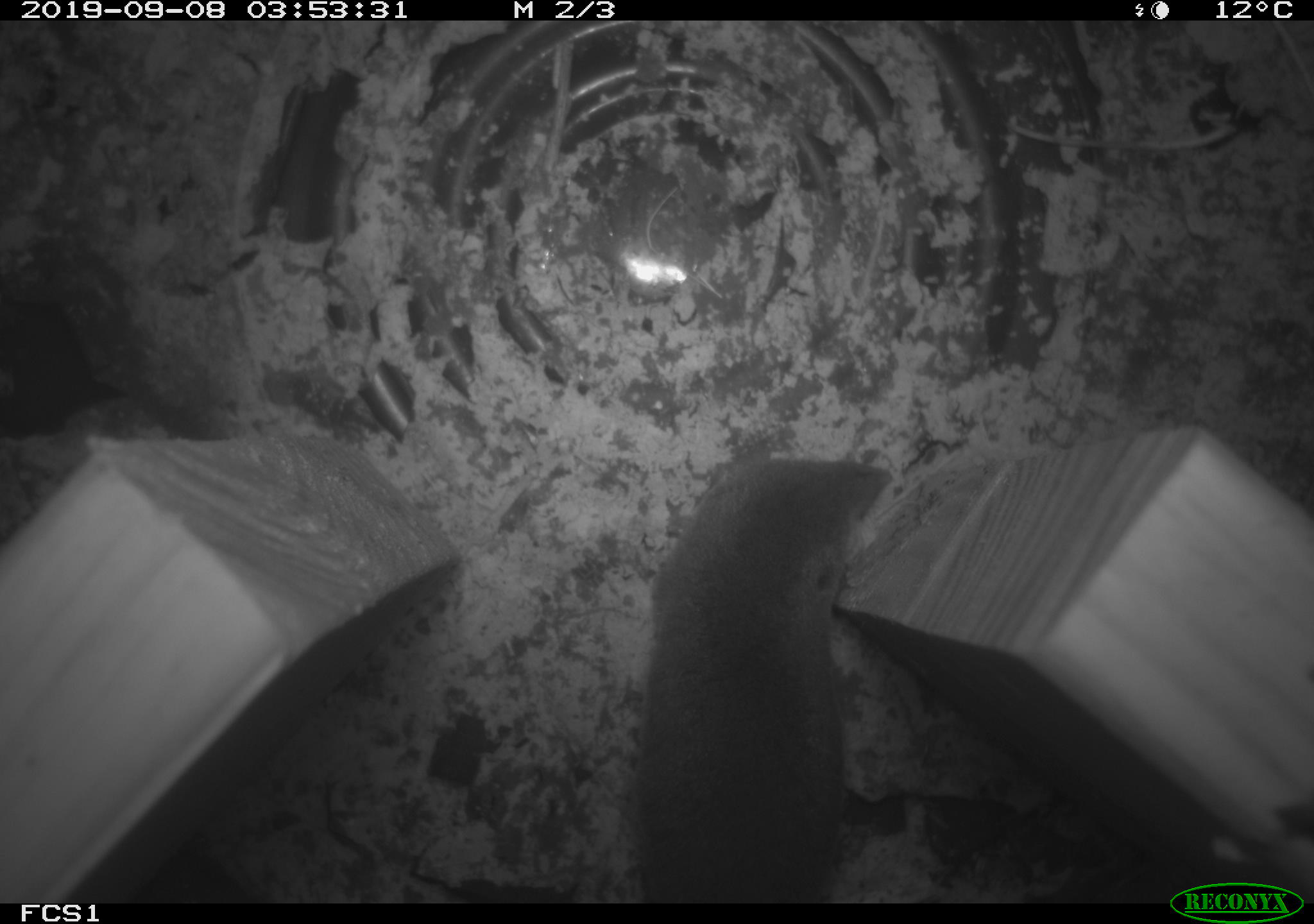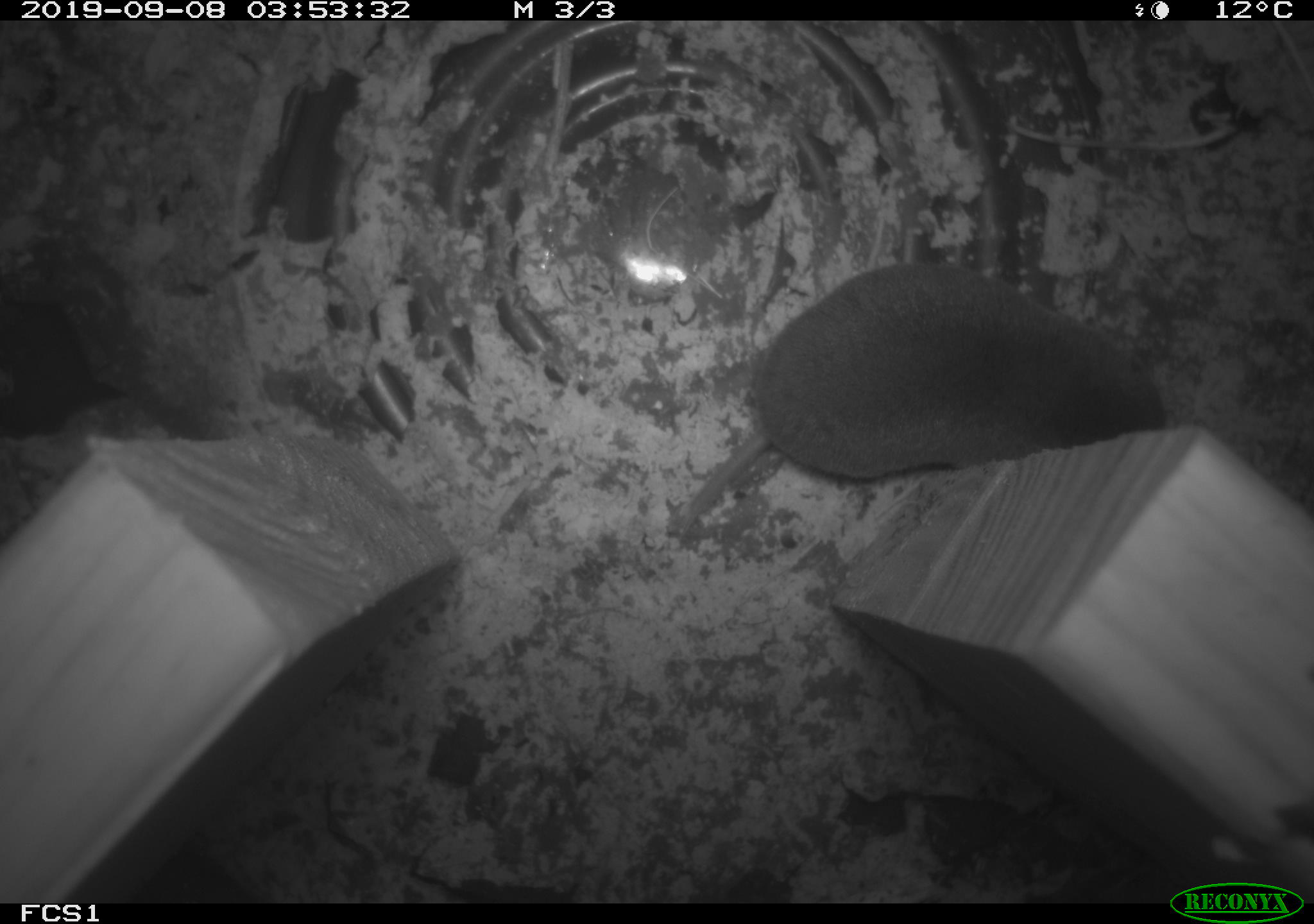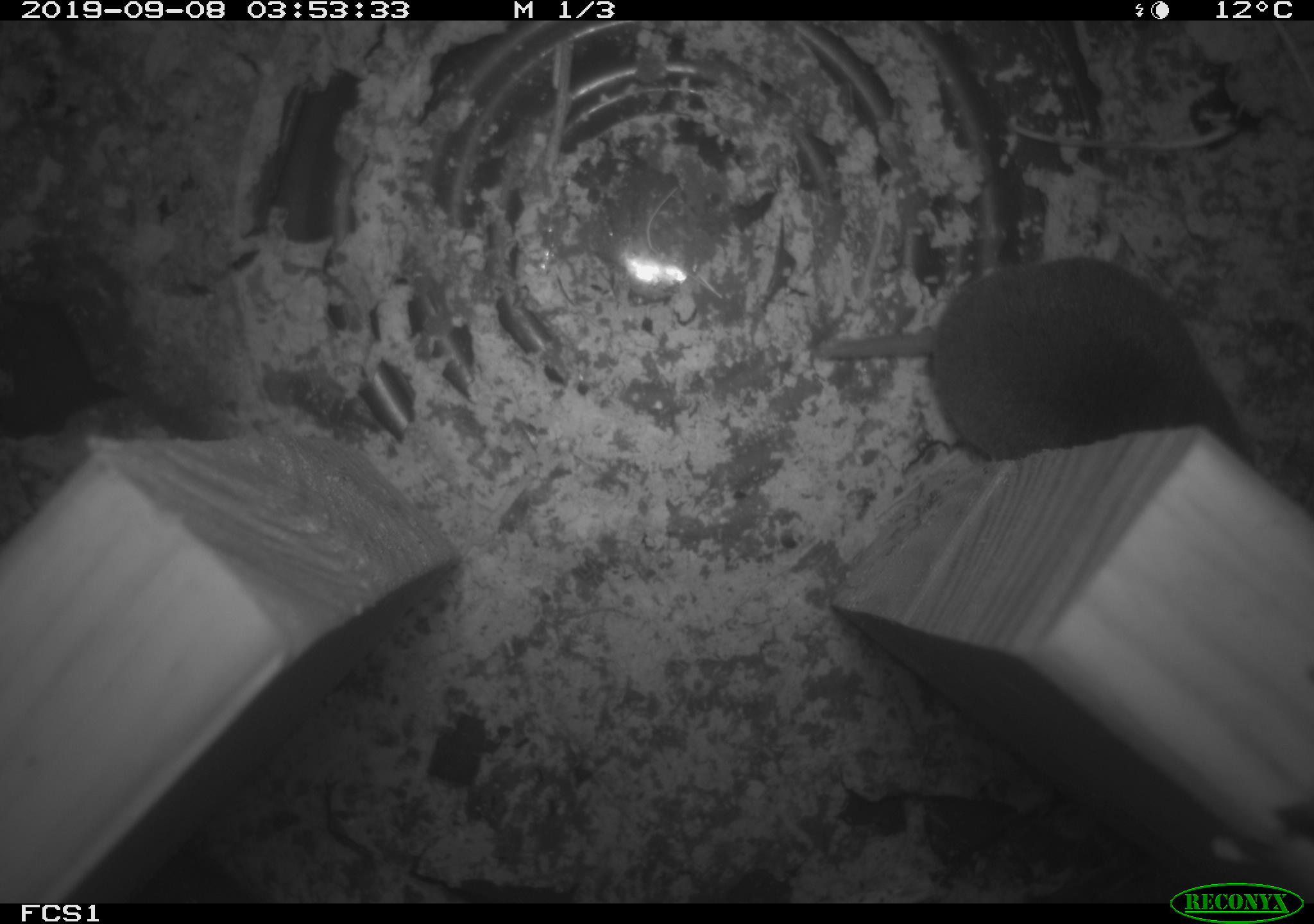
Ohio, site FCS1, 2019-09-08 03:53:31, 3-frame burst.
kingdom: Animalia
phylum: Chordata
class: Mammalia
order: Eulipotyphla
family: Soricidae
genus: Blarina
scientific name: Blarina brevicauda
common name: northern short-tailed shrew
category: n. short-tailed shrew